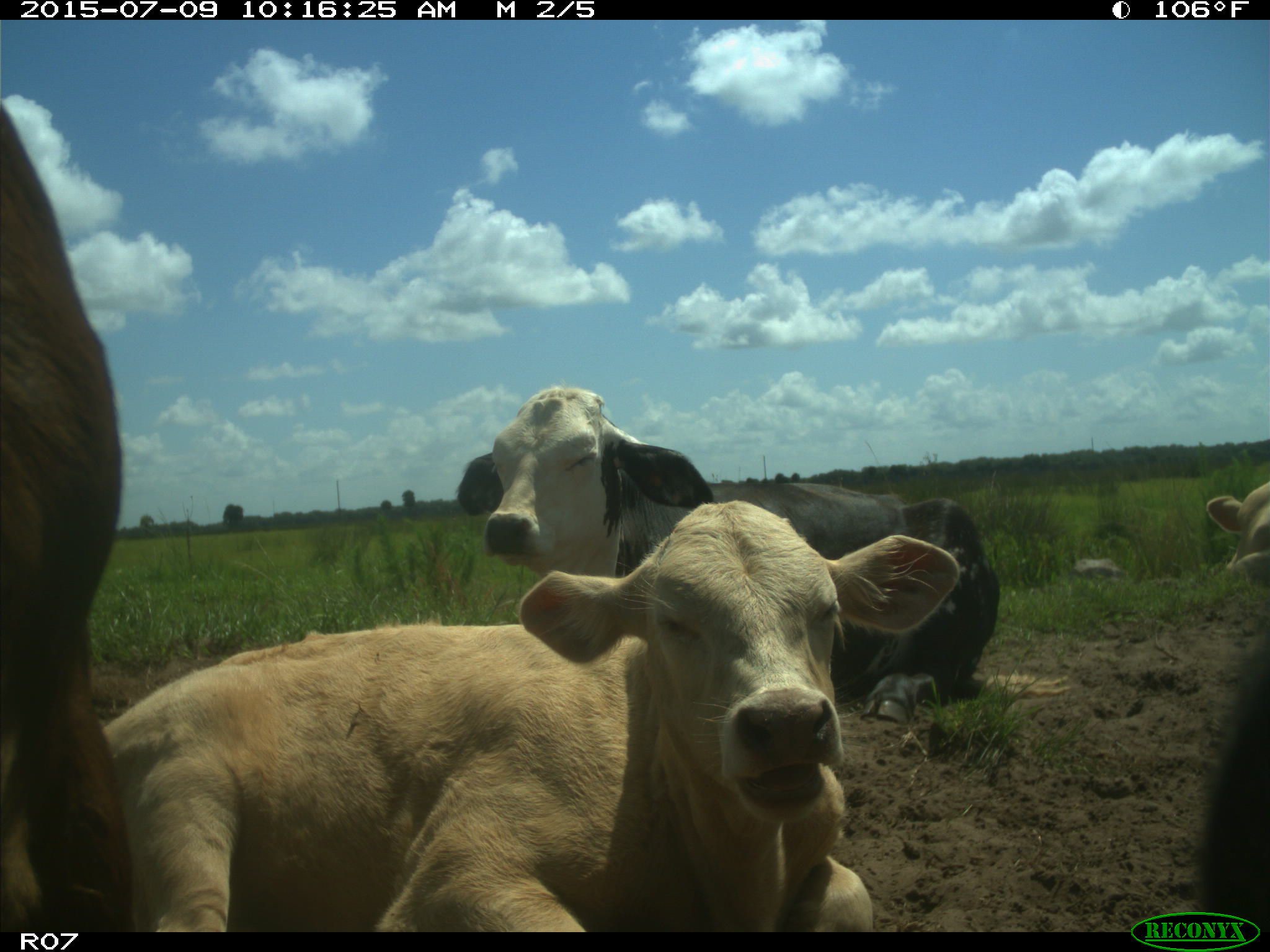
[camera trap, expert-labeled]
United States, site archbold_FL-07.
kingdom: Animalia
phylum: Chordata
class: Mammalia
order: Artiodactyla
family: Bovidae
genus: Bos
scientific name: Bos taurus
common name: domestic cow